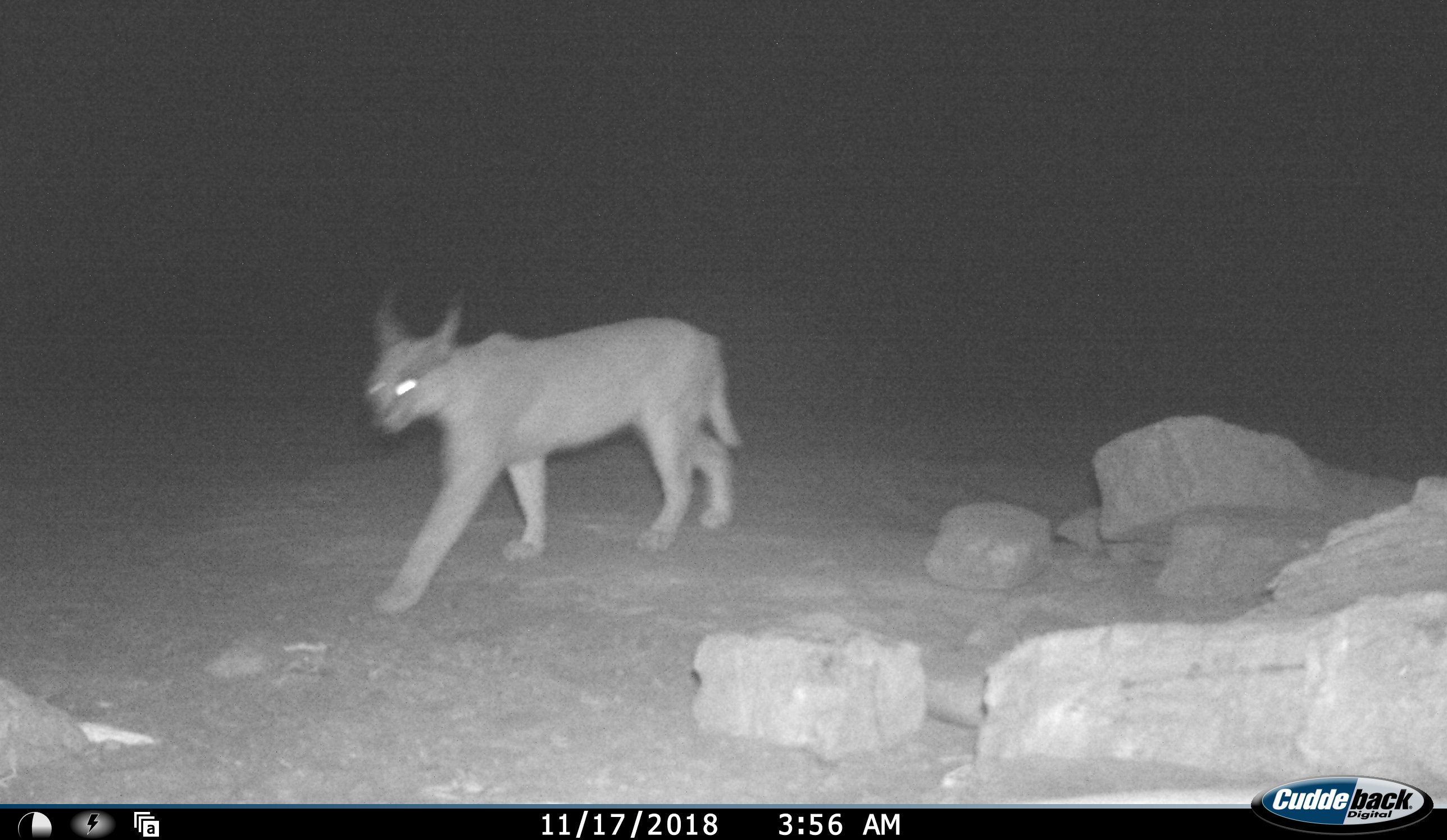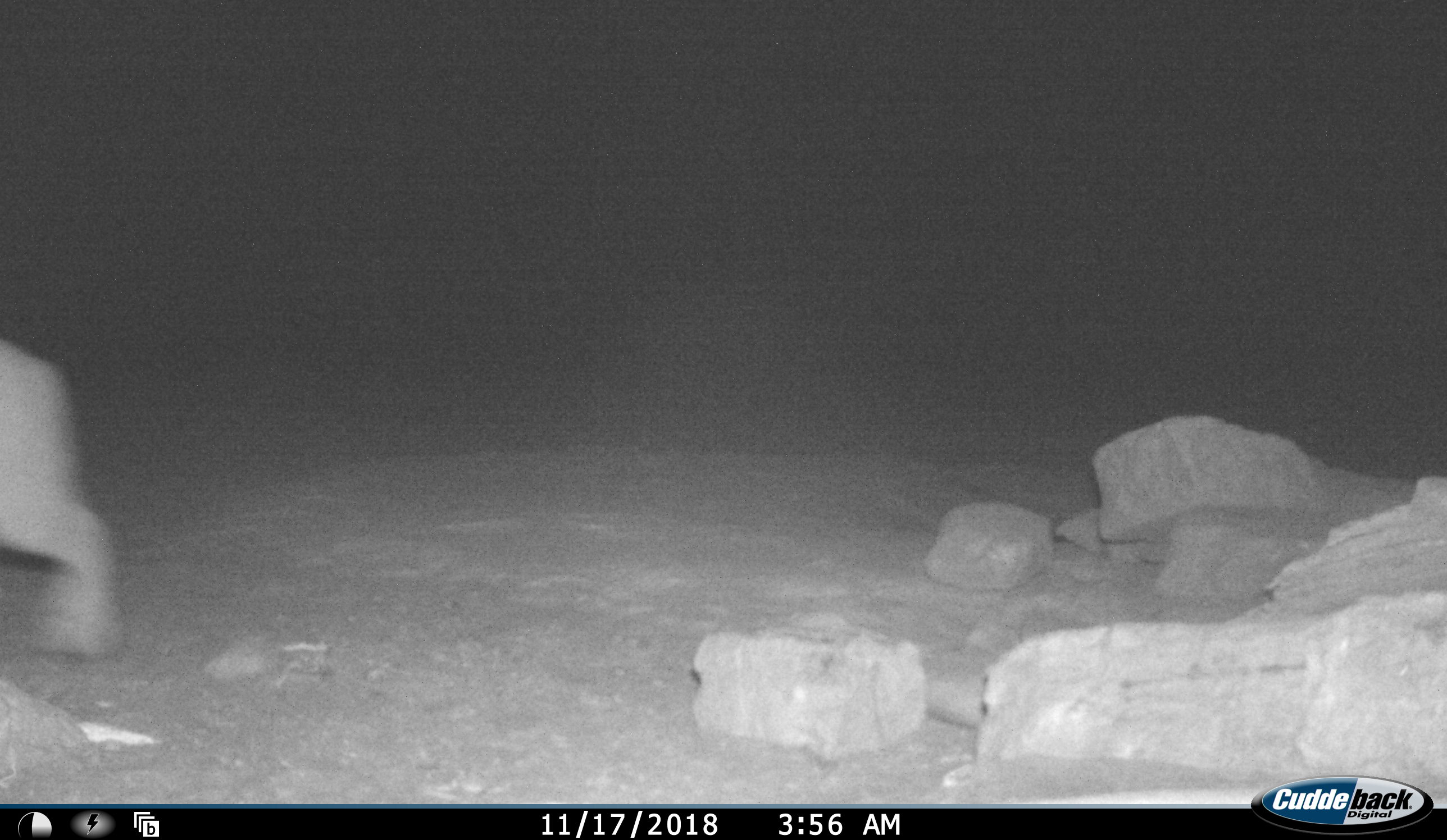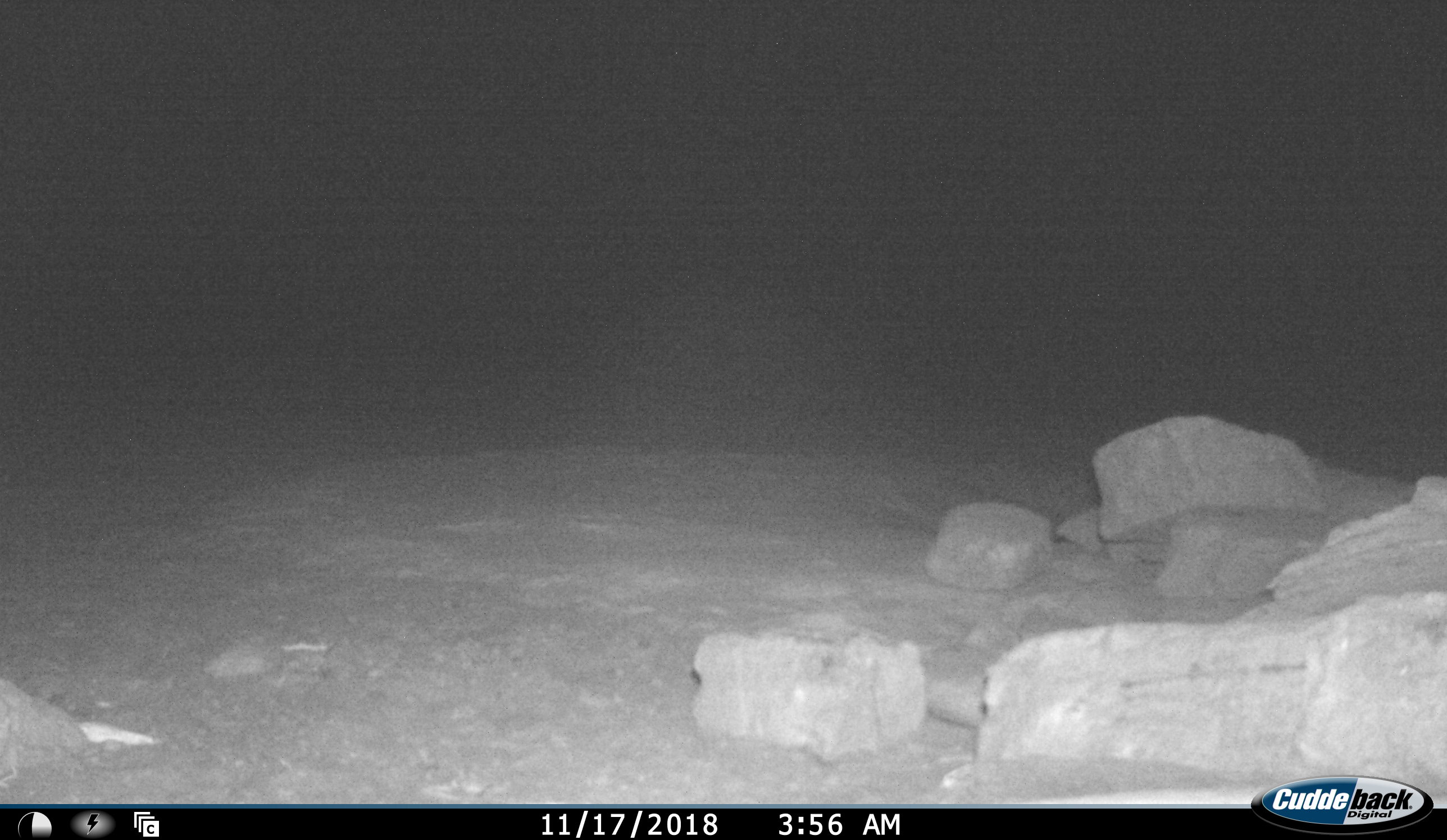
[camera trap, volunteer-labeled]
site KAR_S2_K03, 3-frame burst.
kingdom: Animalia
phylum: Chordata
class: Mammalia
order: Carnivora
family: Felidae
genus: Caracal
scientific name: Caracal caracal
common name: caracal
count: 1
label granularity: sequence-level